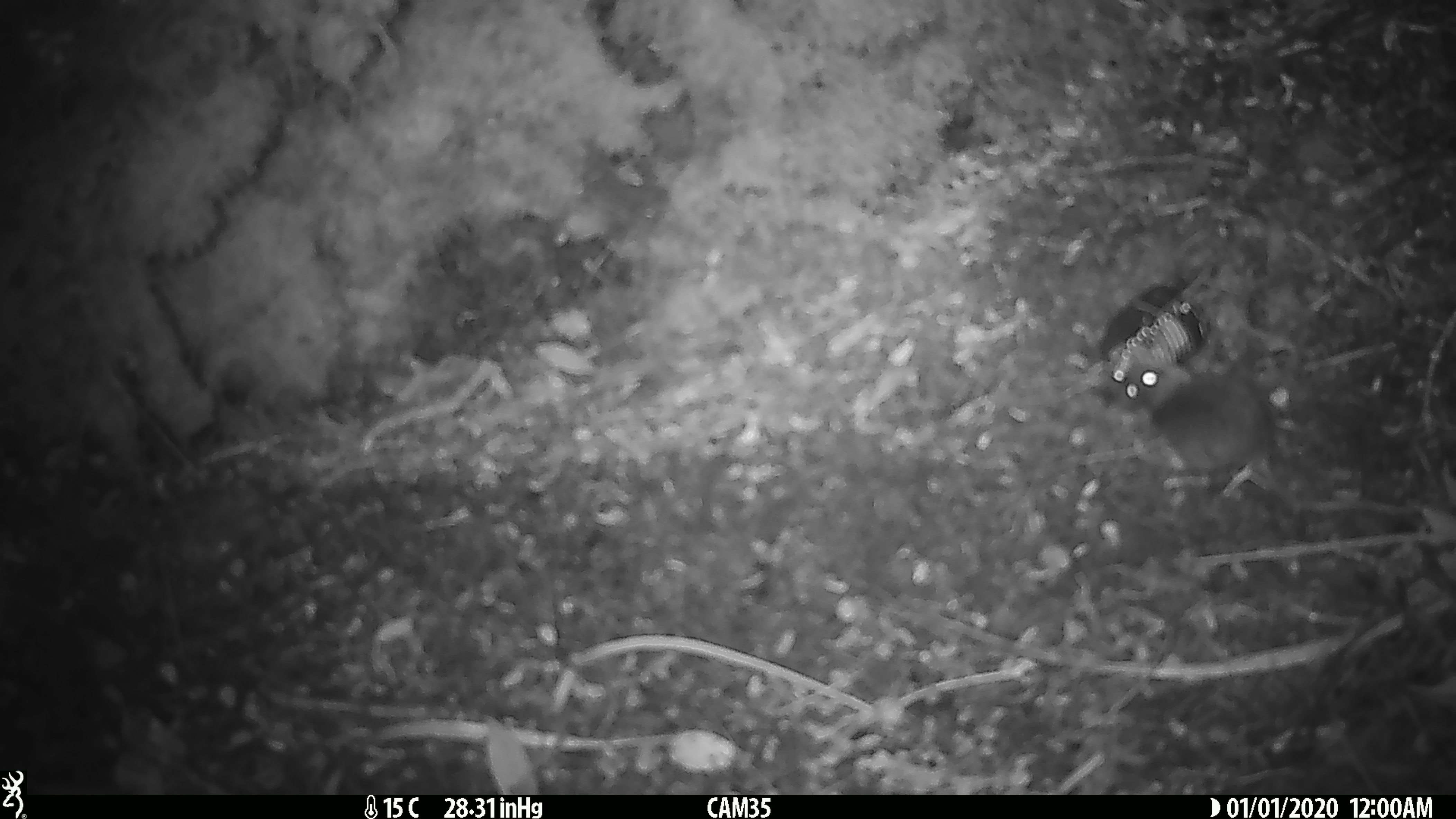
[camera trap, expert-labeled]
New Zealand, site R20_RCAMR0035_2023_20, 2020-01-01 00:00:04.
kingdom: Animalia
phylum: Chordata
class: Mammalia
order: Rodentia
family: Muridae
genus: Mus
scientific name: Mus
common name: mouse